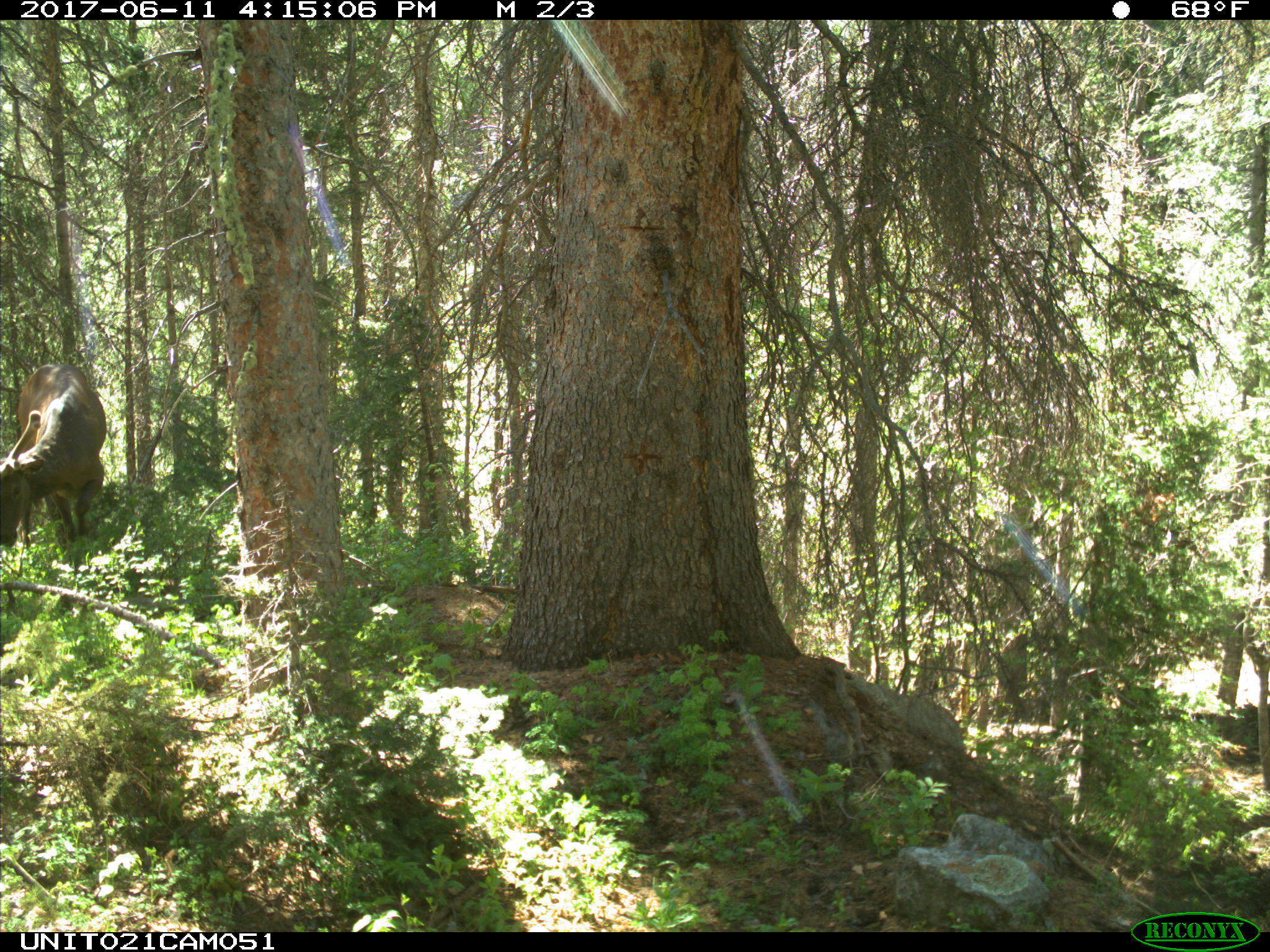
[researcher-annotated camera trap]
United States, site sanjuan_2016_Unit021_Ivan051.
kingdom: Animalia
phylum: Chordata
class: Mammalia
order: Artiodactyla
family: Cervidae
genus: Cervus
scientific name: Cervus elaphus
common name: red deer